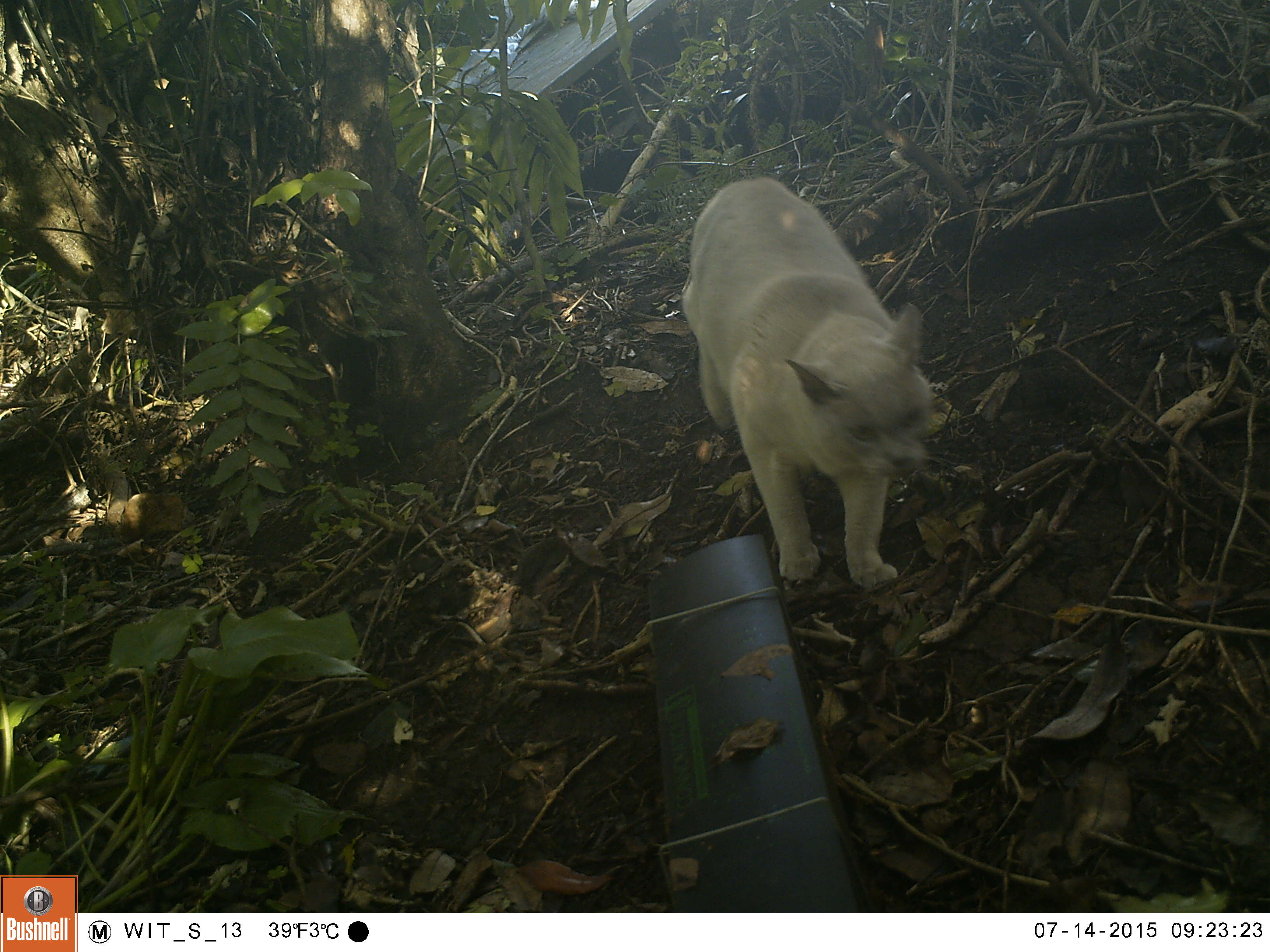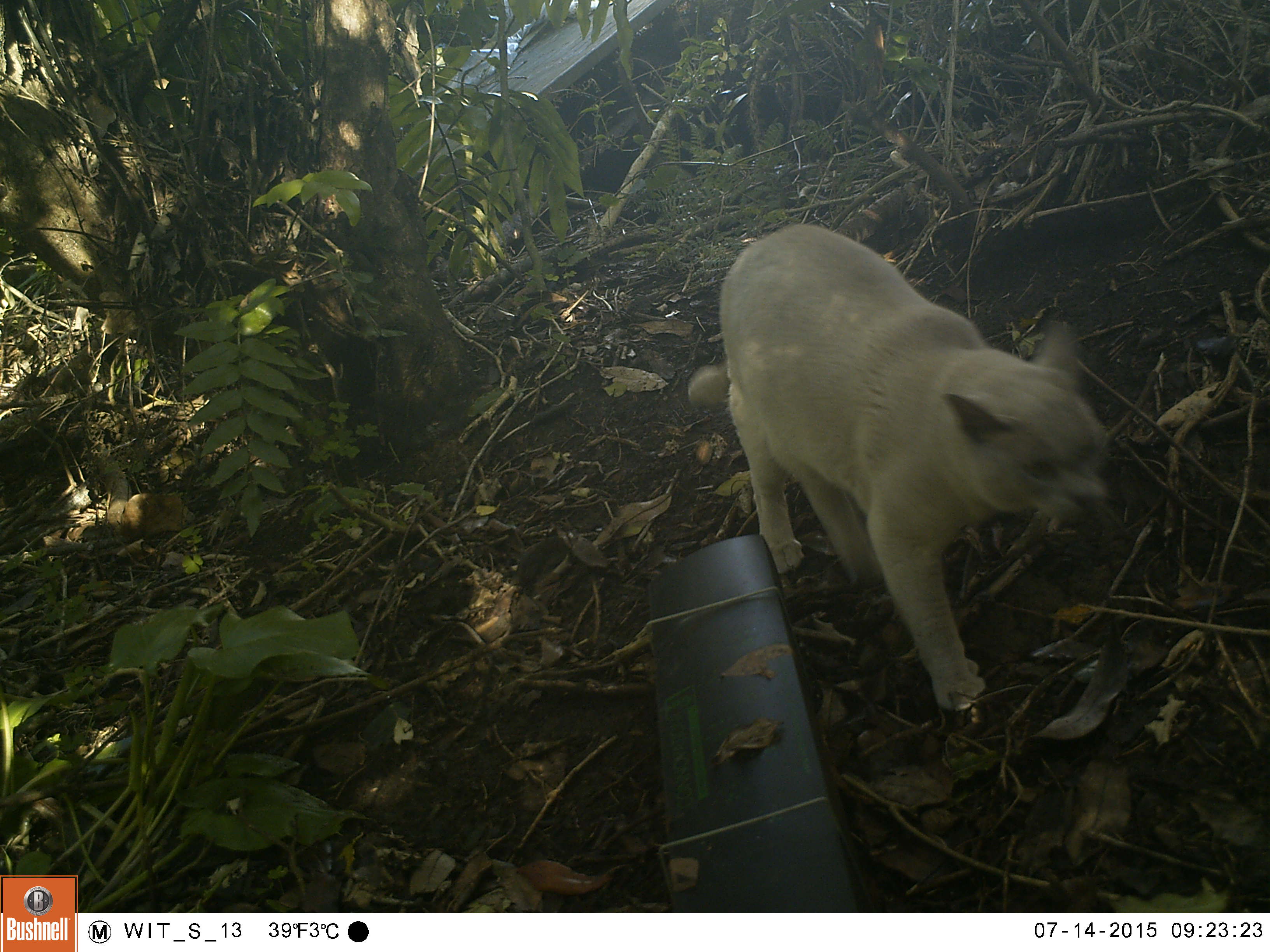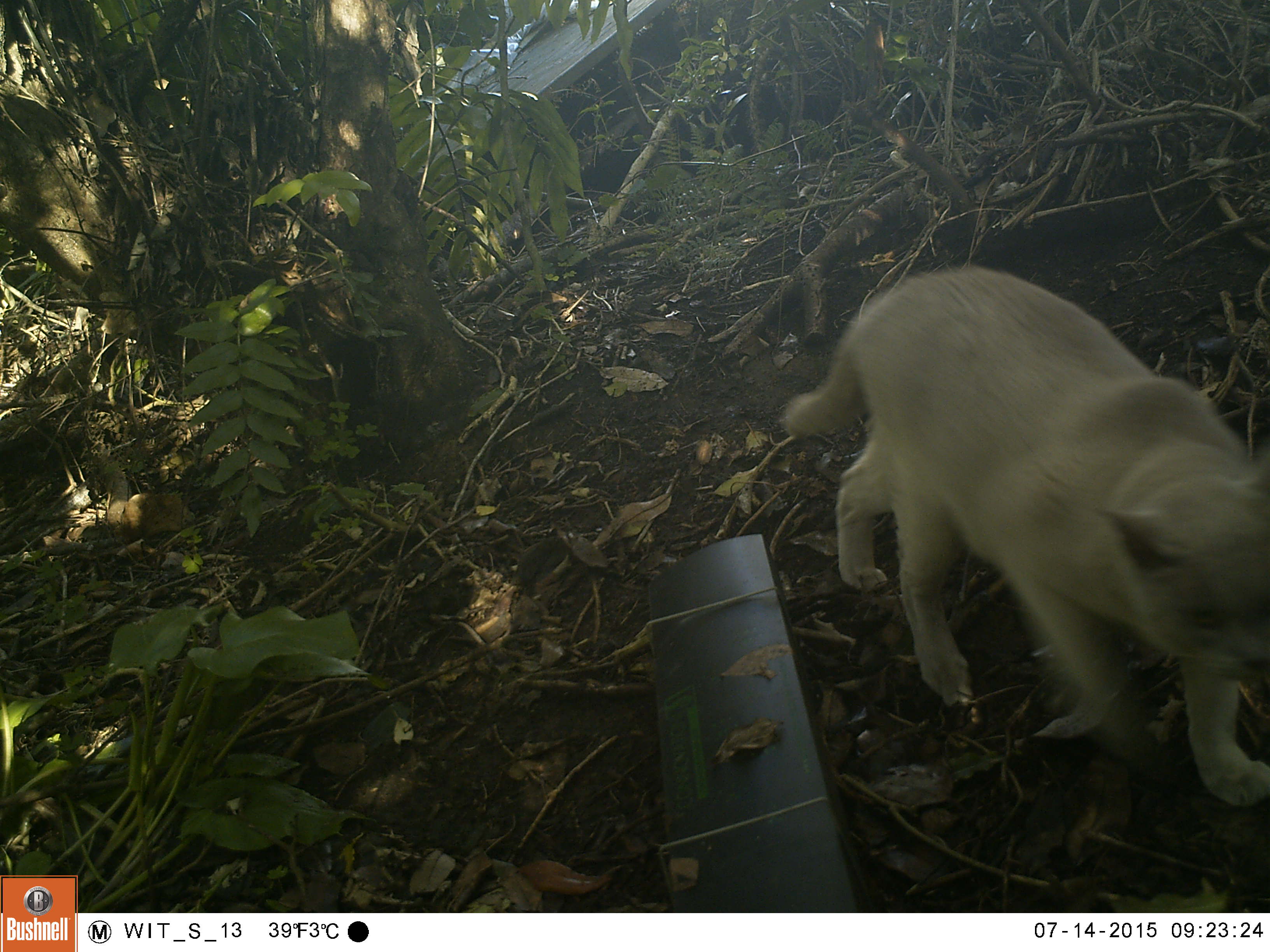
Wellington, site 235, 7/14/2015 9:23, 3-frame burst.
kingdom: Animalia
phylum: Chordata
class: Mammalia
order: Carnivora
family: Felidae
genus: Felis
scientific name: Felis catus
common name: cat